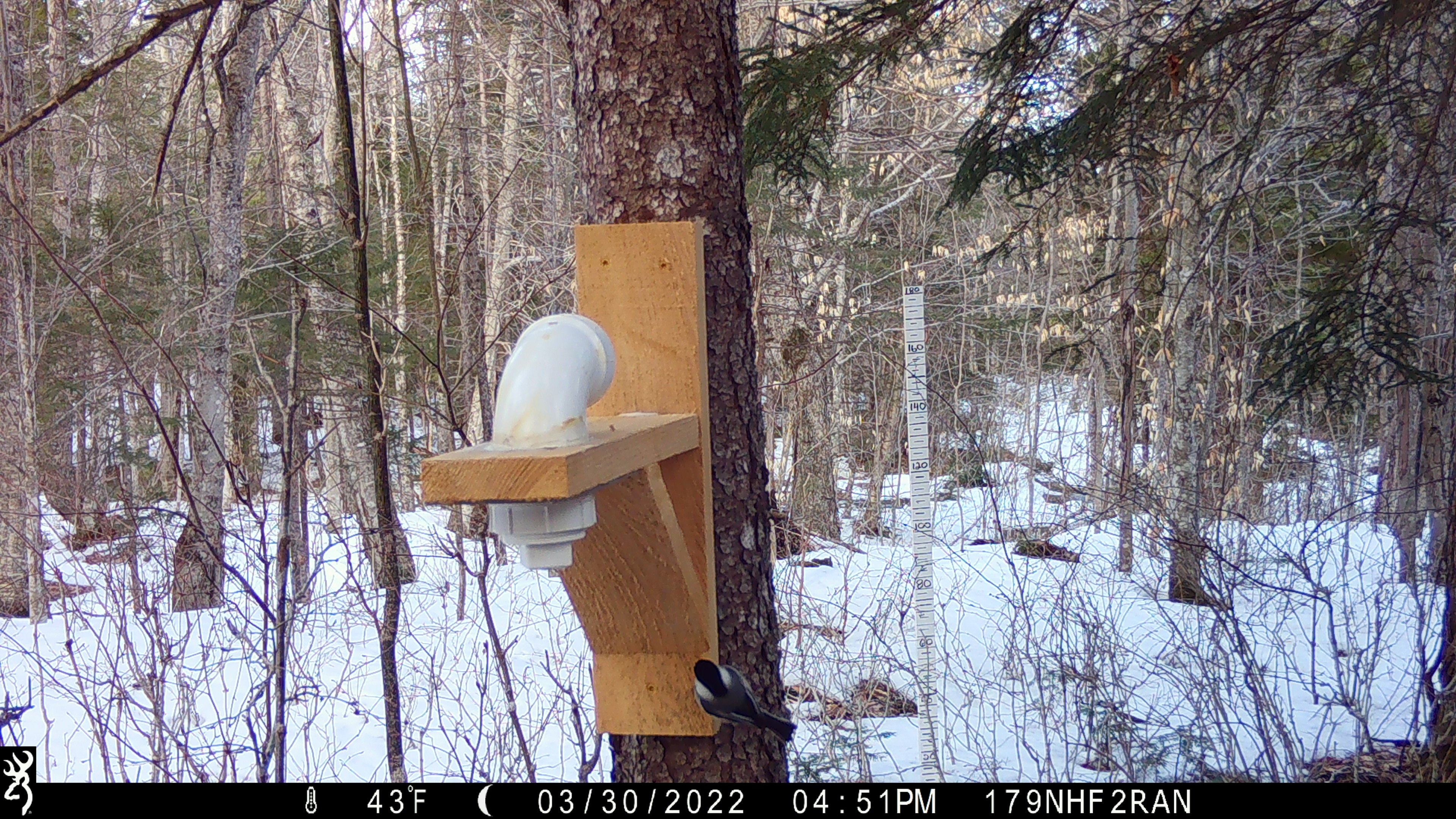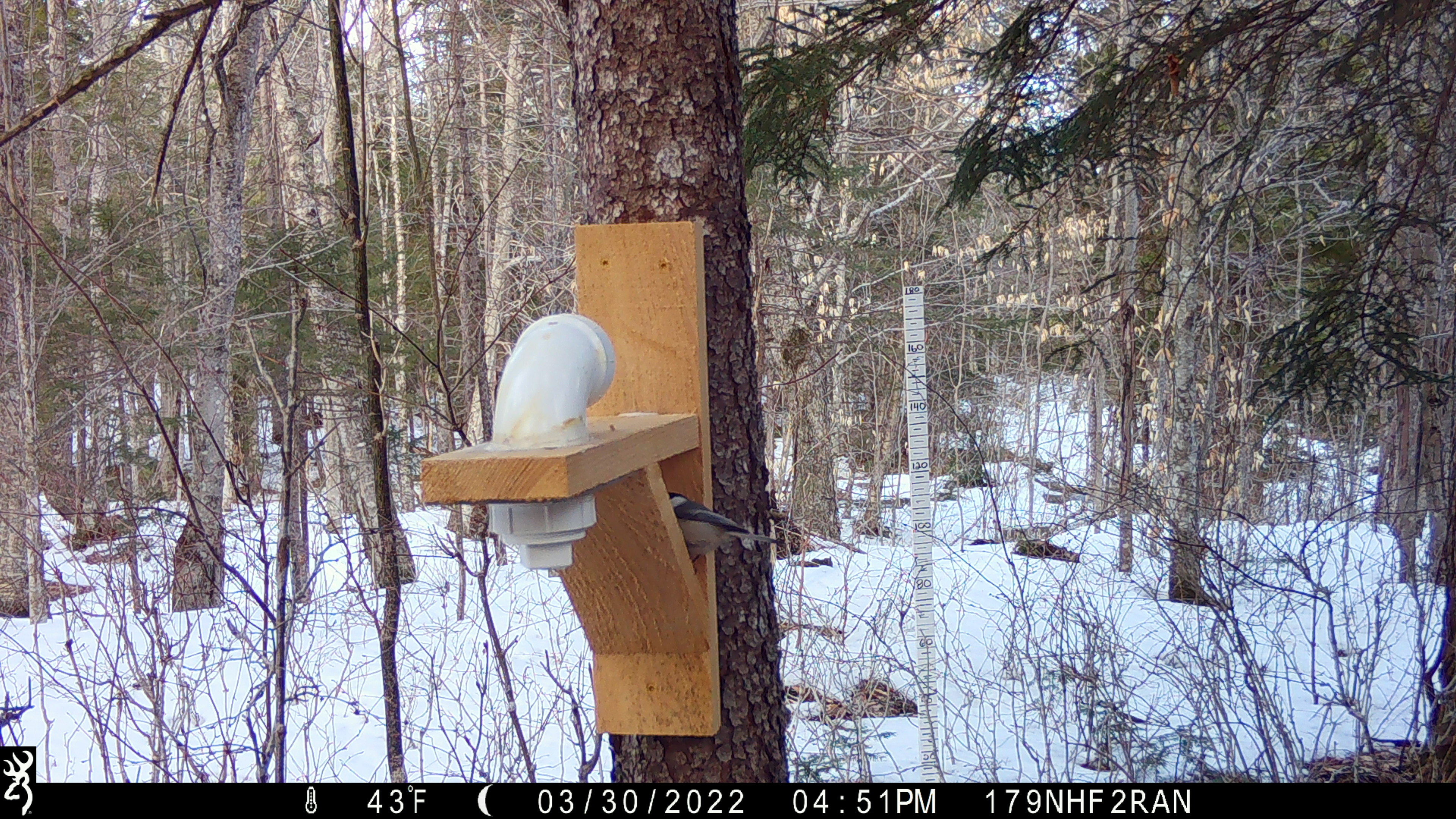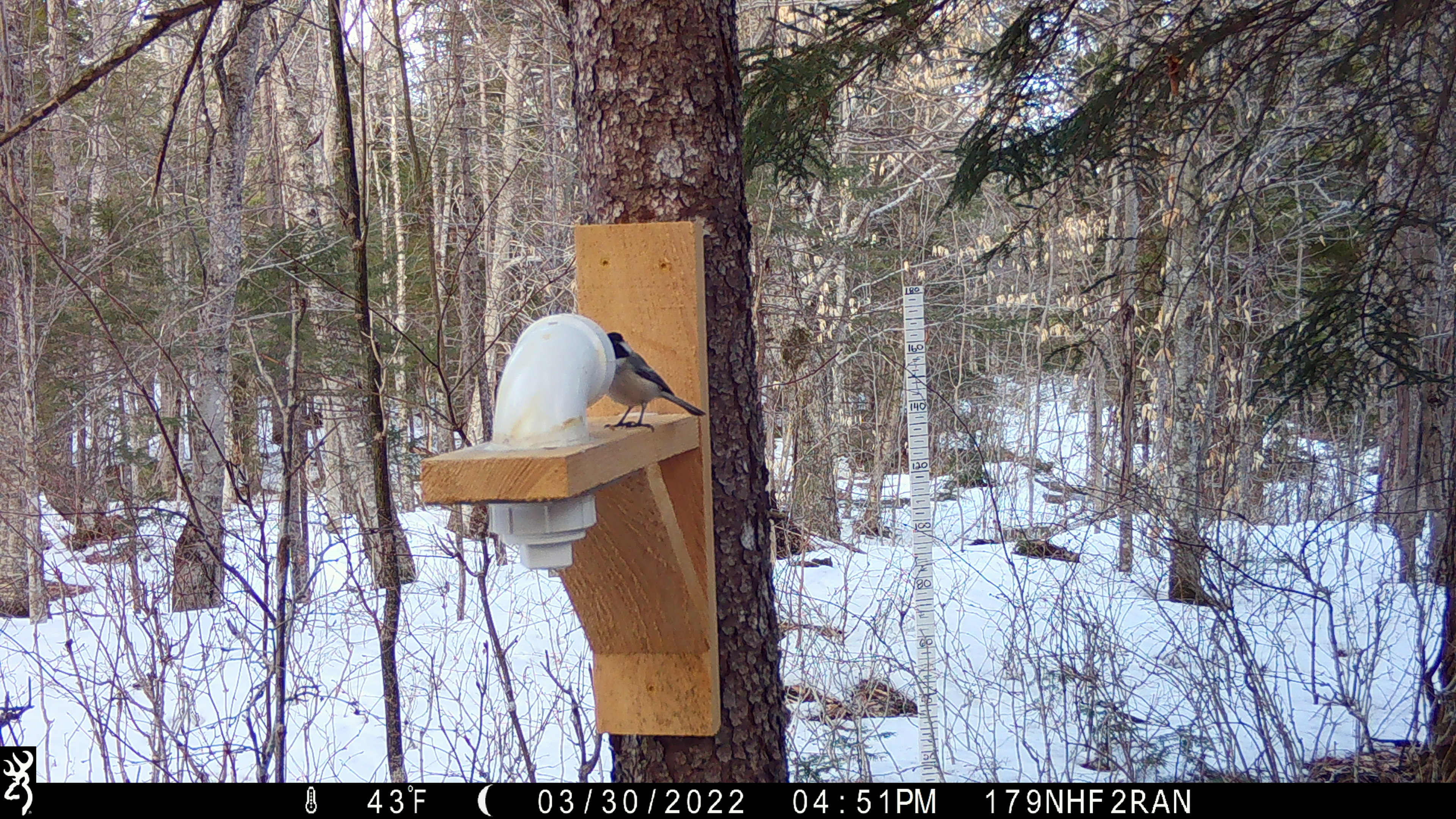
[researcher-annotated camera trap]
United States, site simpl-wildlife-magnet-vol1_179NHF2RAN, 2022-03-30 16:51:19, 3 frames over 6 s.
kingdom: Animalia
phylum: Chordata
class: Aves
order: Passeriformes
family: Paridae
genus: Poecile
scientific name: Poecile atricapillus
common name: black-capped chickadee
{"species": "black-capped chickadee (Poecile atricapillus)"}